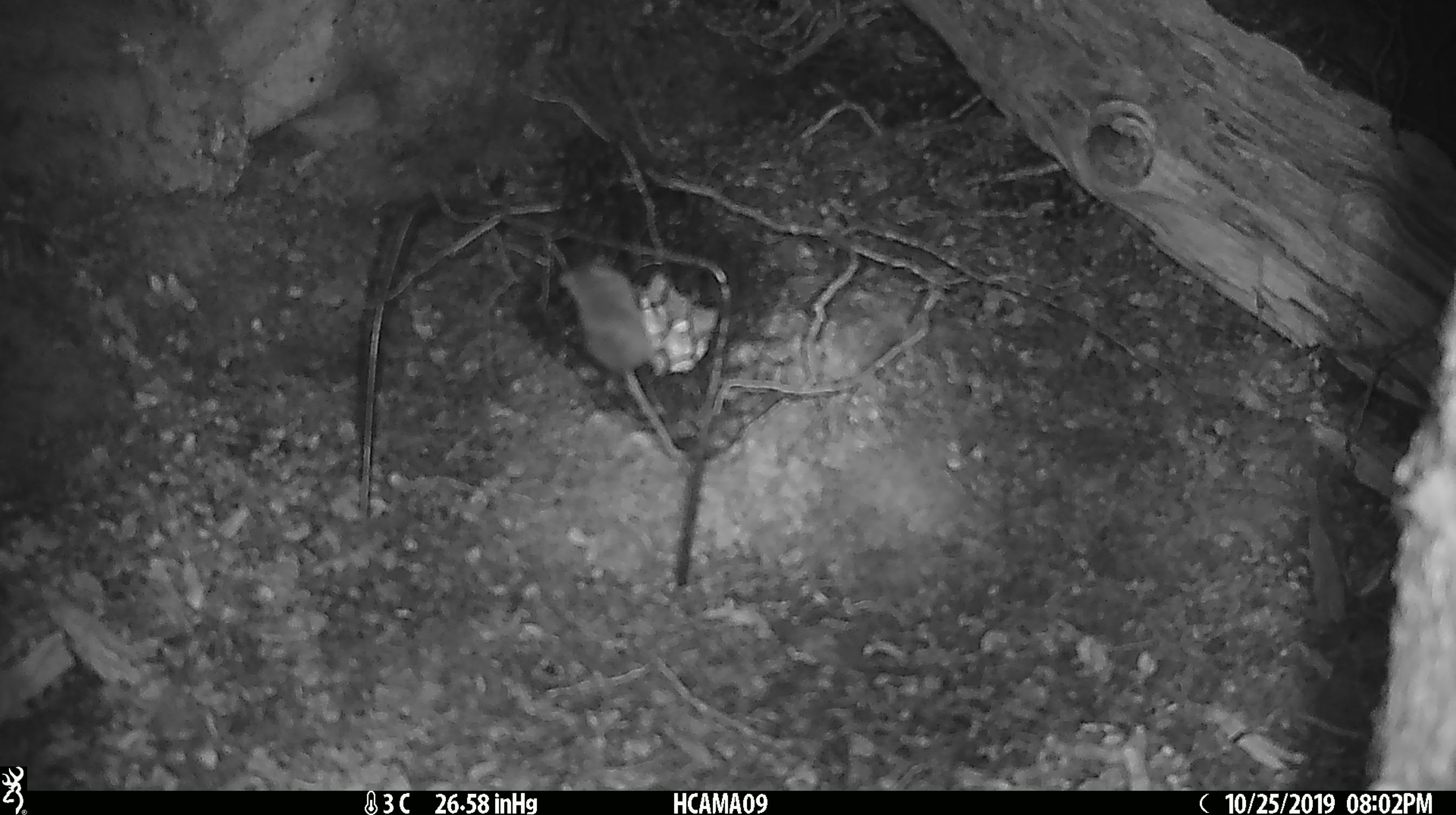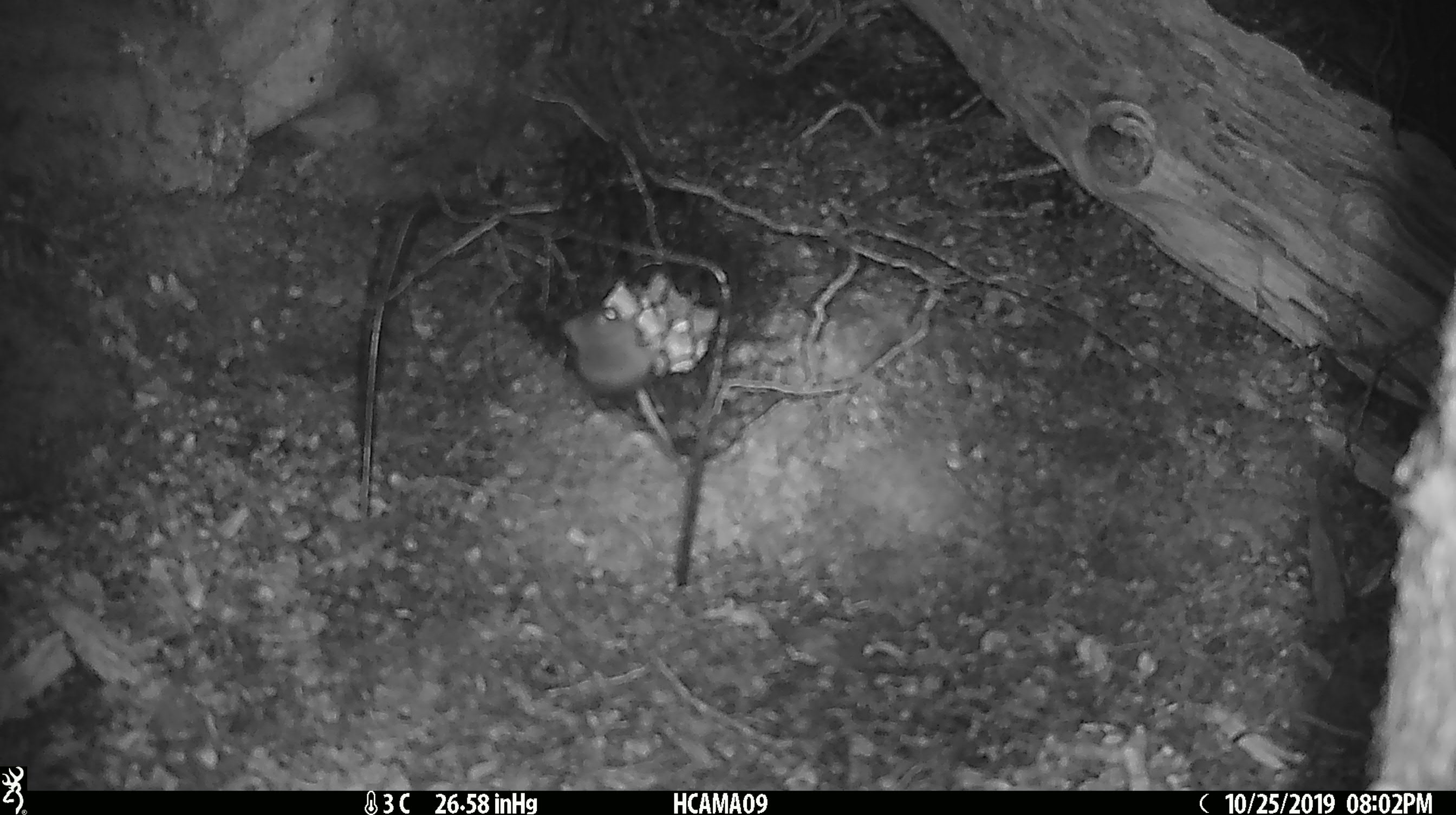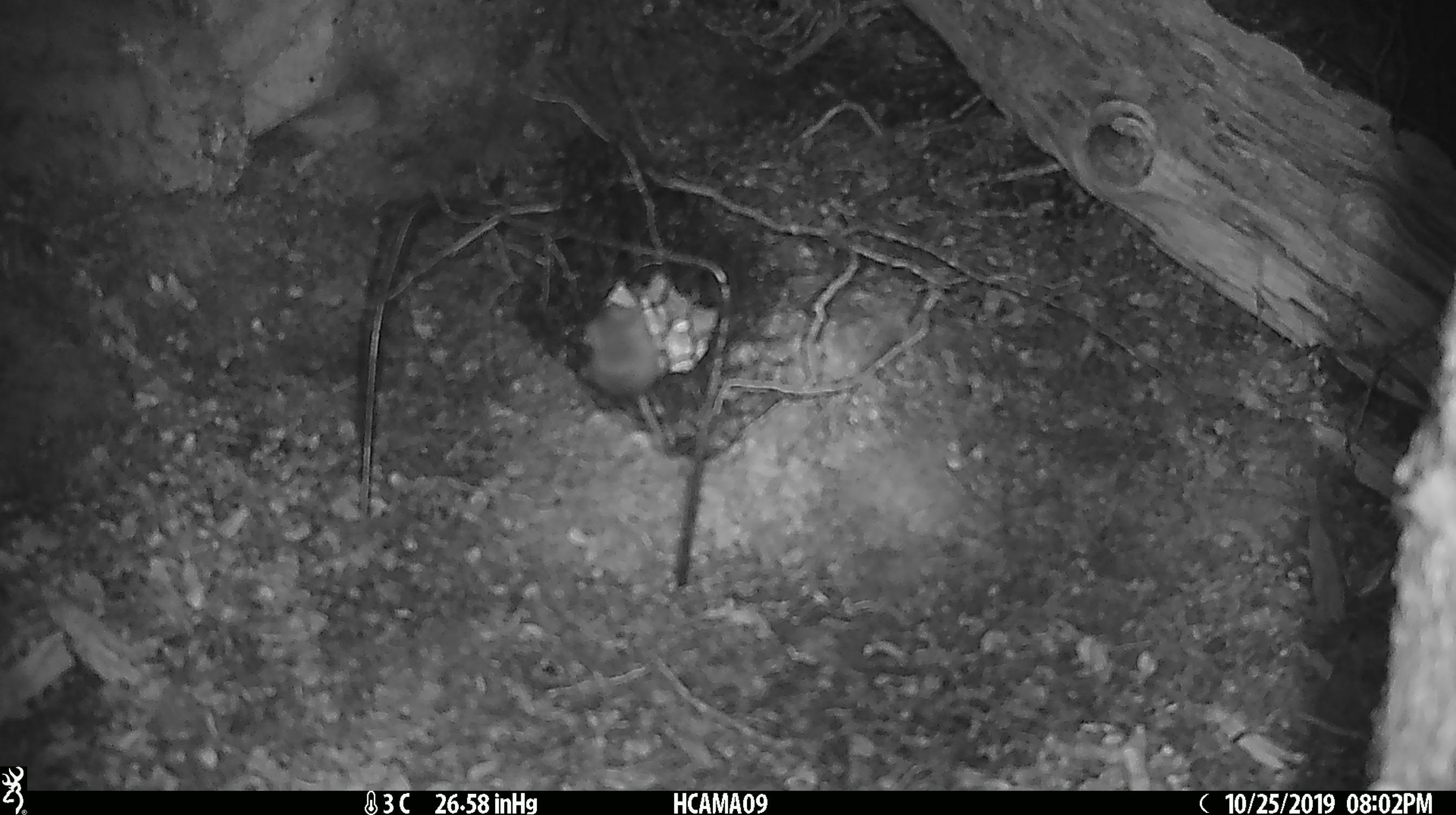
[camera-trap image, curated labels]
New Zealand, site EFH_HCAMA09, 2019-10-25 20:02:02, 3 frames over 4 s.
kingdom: Animalia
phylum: Chordata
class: Mammalia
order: Rodentia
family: Muridae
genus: Mus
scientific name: Mus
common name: mouse